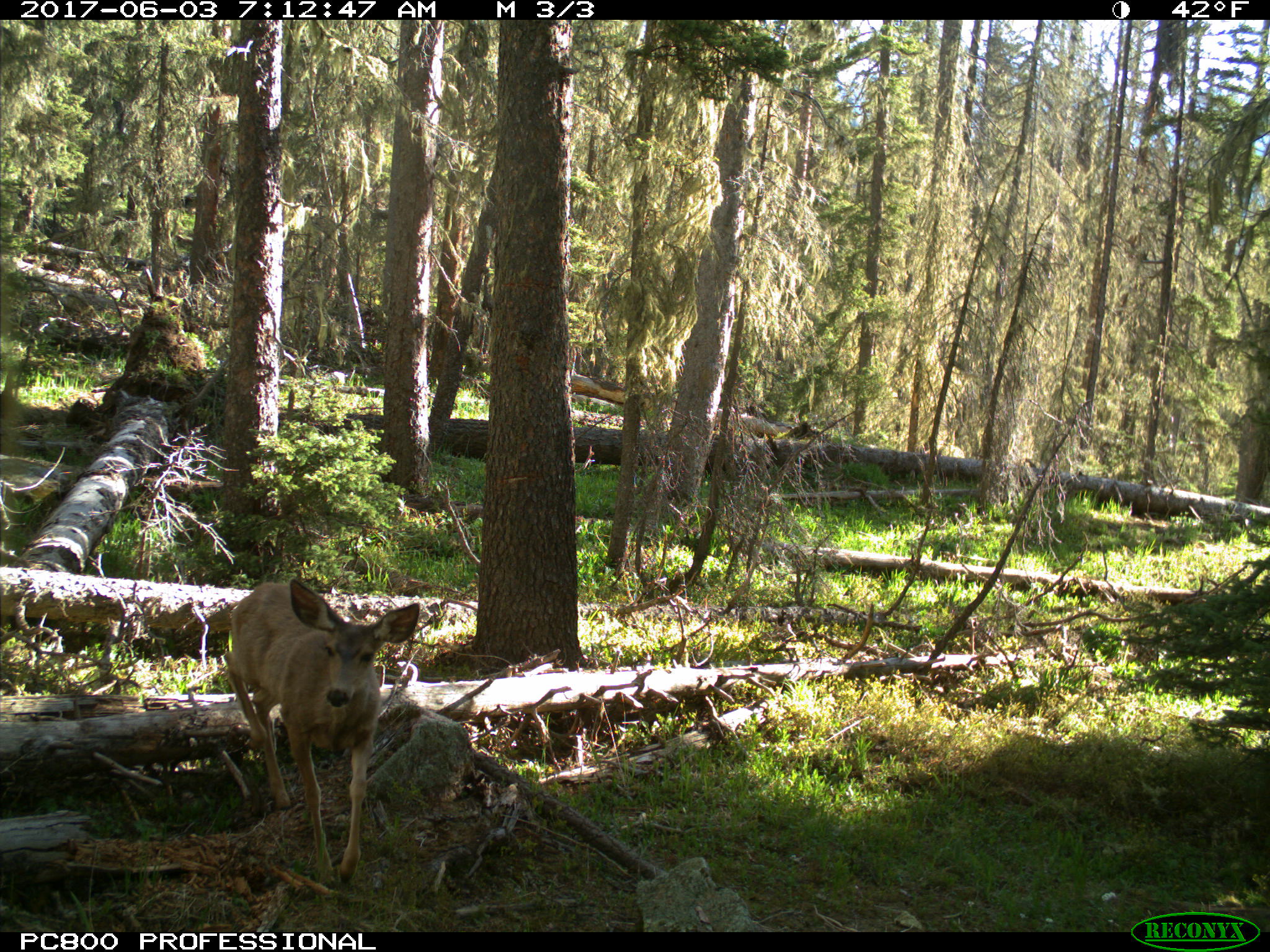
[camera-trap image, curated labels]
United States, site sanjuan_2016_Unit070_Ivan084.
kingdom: Animalia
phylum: Chordata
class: Mammalia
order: Artiodactyla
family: Cervidae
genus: Odocoileus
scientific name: Odocoileus hemionus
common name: mule deer